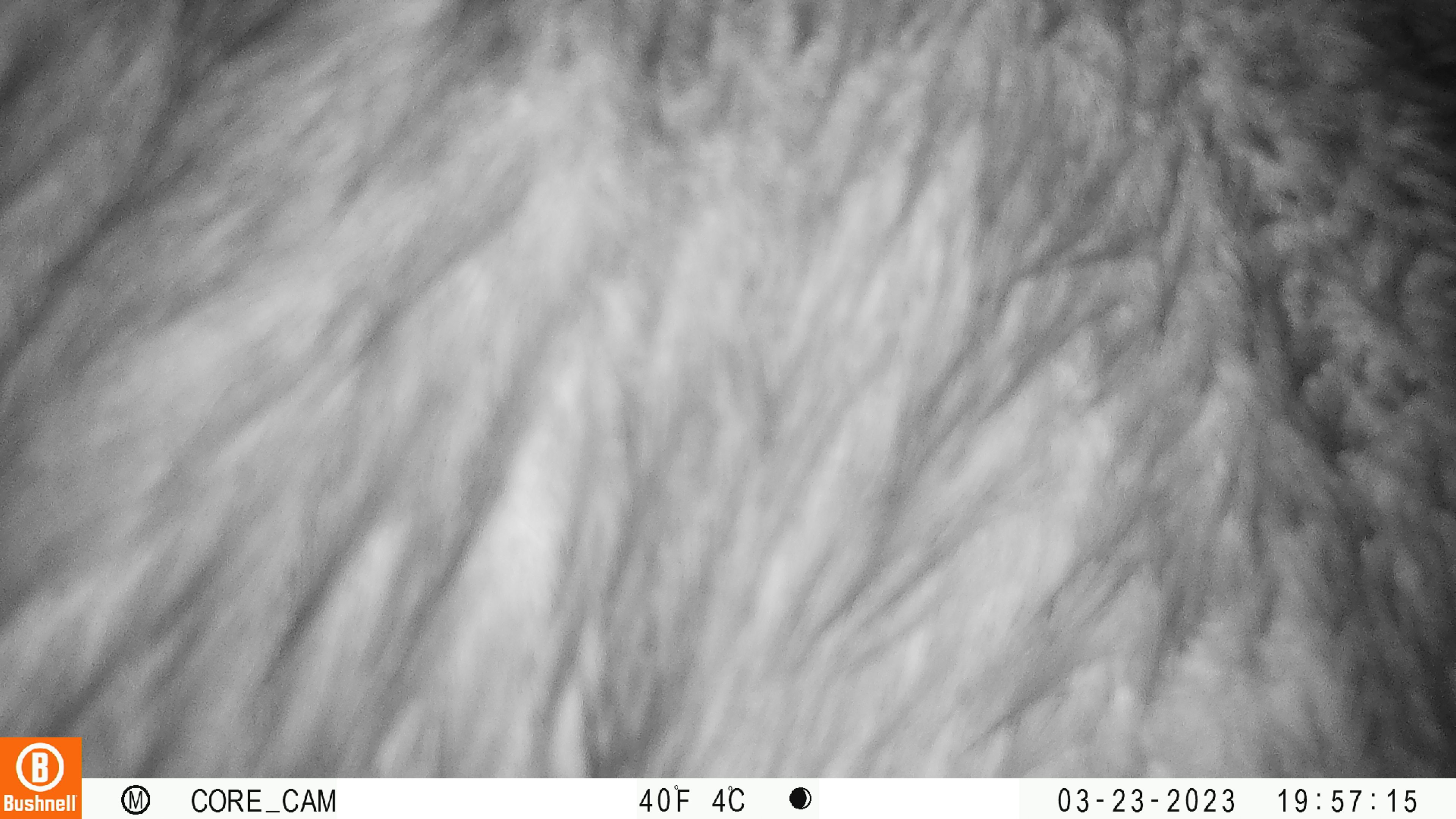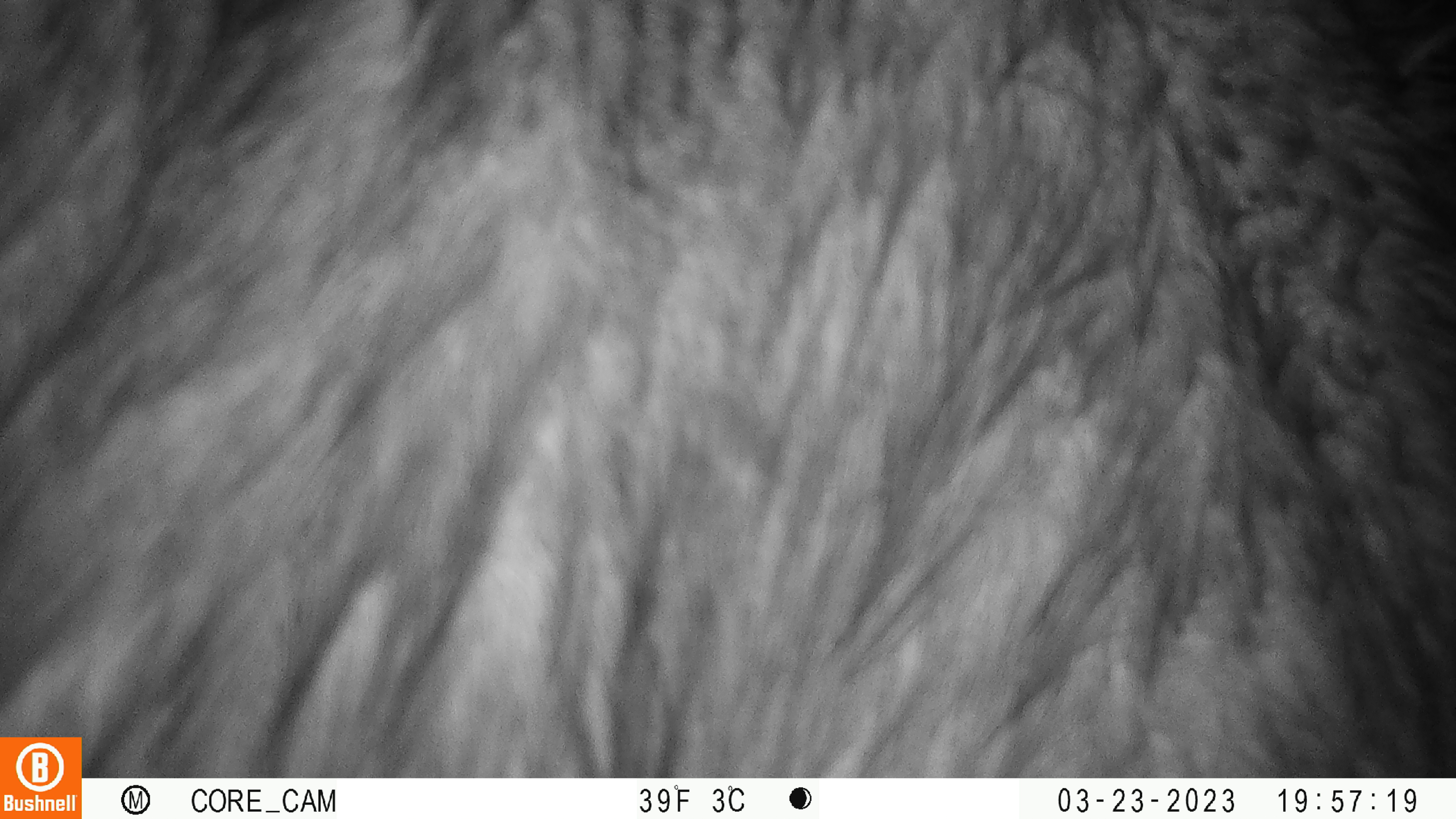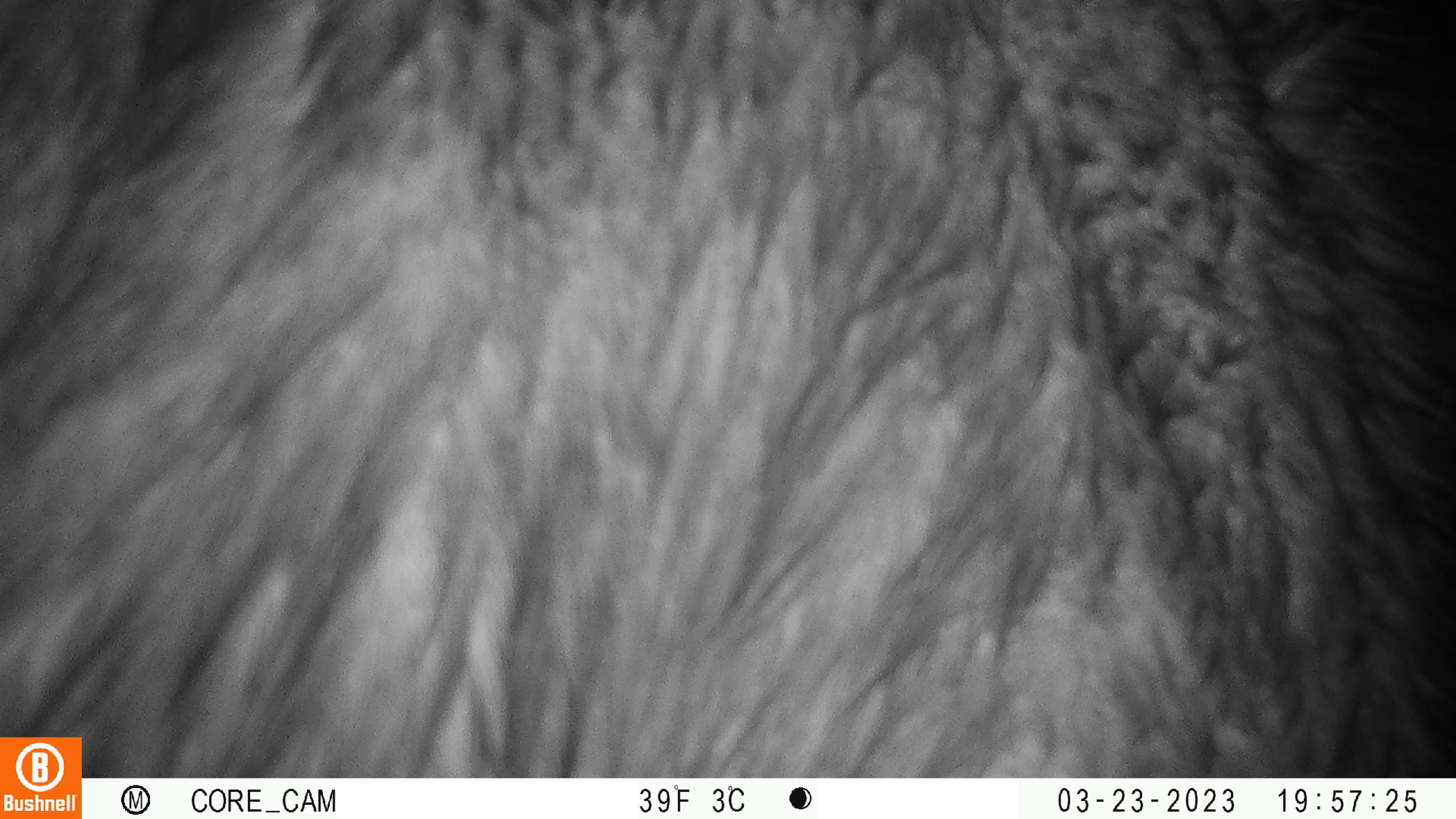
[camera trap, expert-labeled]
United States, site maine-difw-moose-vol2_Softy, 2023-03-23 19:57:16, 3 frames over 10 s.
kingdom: Animalia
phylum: Chordata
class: Mammalia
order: Artiodactyla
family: Cervidae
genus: Alces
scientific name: Alces alces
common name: moose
Moose (Alces alces).